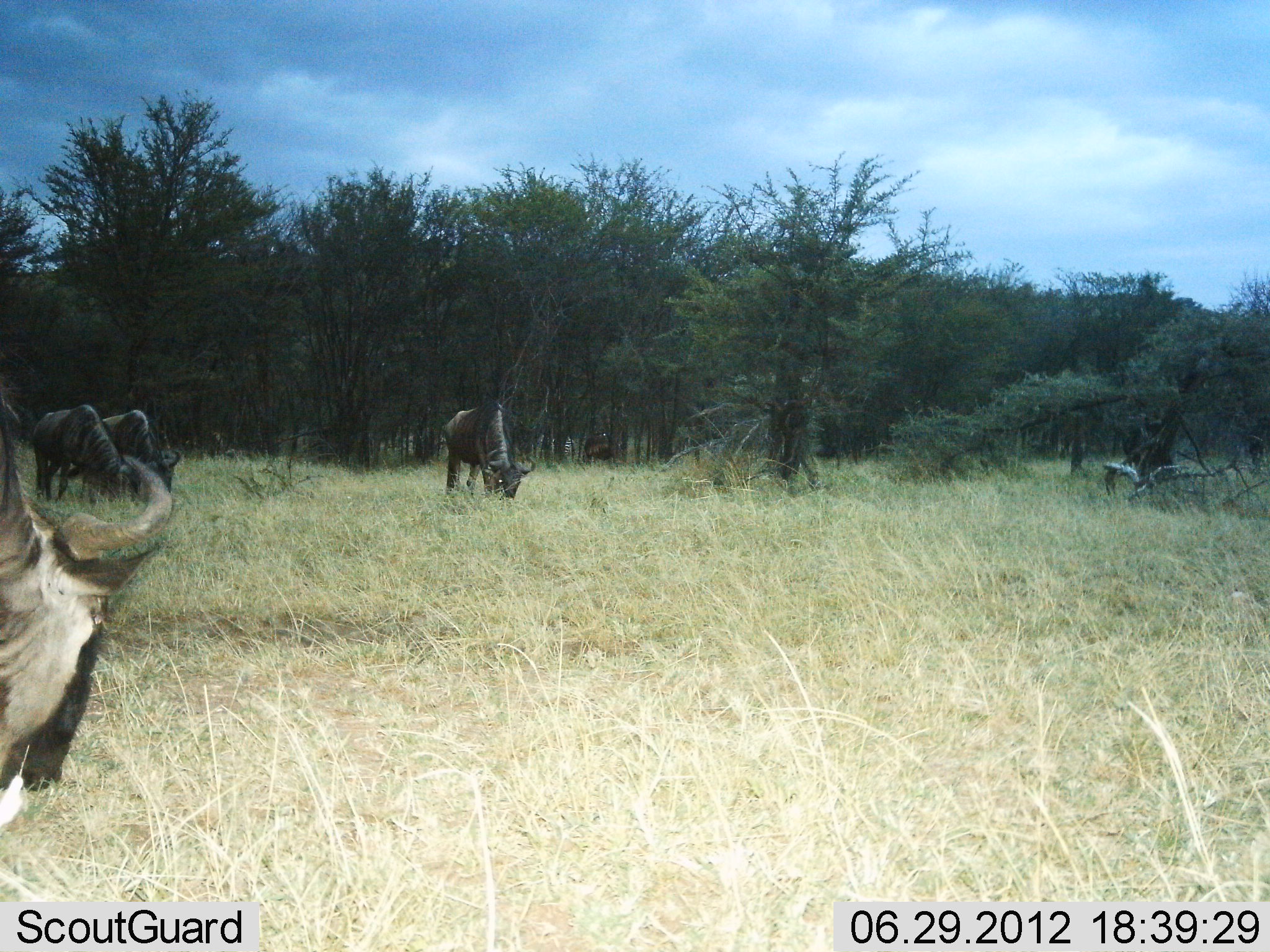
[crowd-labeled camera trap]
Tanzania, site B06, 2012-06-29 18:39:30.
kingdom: Animalia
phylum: Chordata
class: Mammalia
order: Artiodactyla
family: Bovidae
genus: Connochaetes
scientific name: Connochaetes taurinus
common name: blue wildebeest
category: wildebeest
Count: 4.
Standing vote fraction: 20%.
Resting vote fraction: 0%.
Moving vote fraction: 0%.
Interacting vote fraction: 0%.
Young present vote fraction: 0%.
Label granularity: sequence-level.